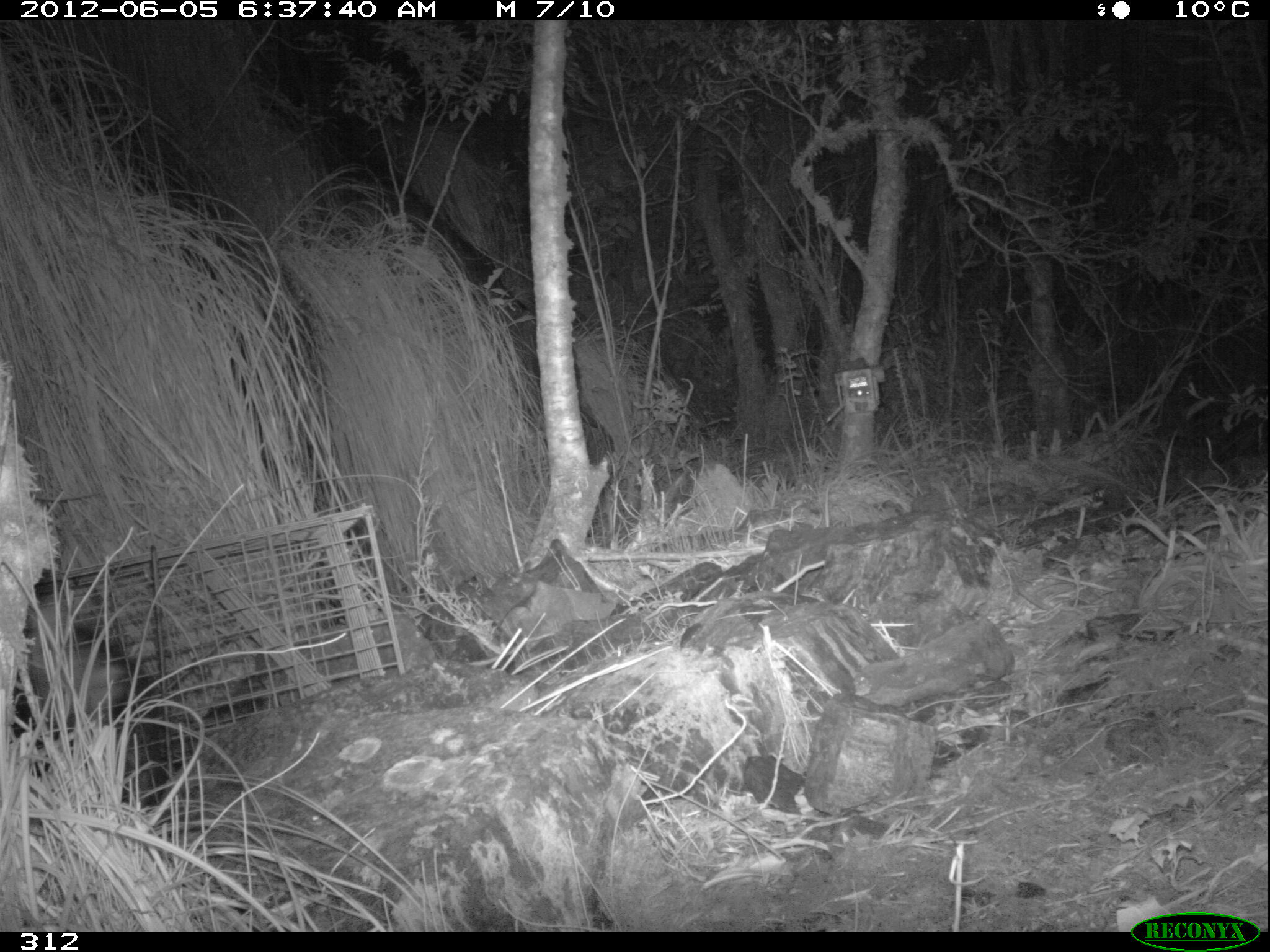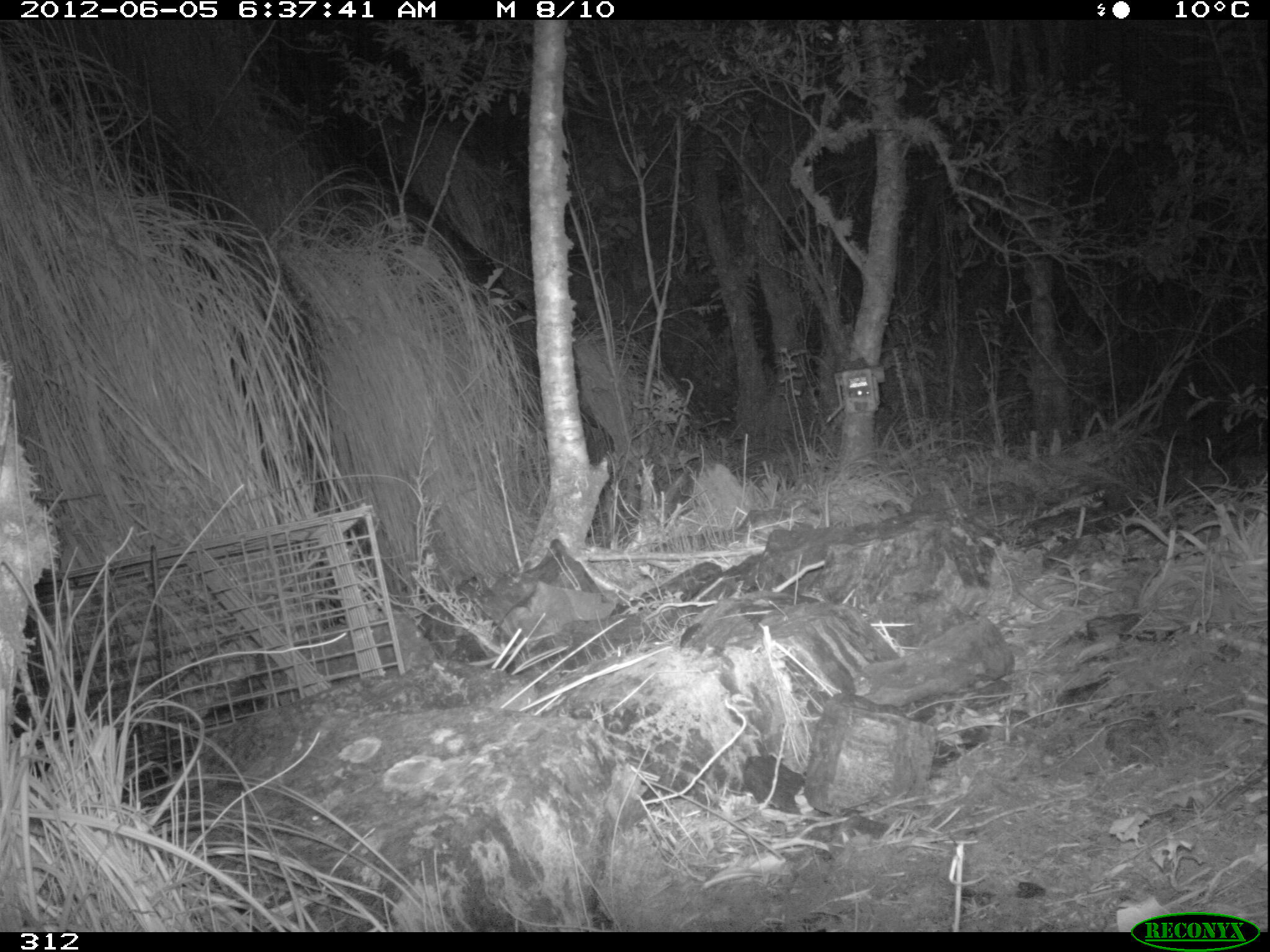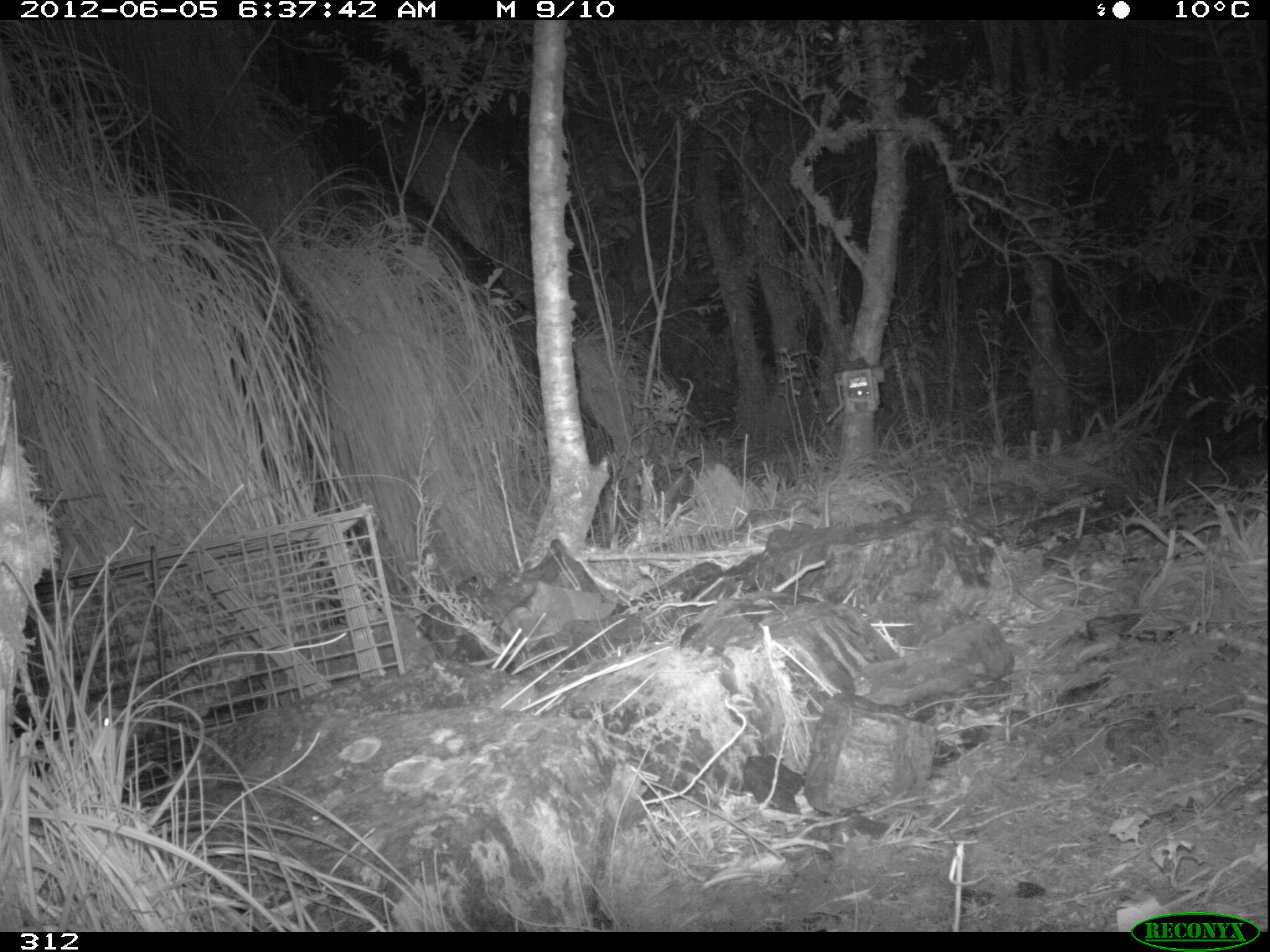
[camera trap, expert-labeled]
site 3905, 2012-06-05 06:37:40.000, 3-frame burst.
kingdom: Animalia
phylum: Chordata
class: Mammalia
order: Didelphimorphia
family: Didelphidae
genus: Didelphis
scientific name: Didelphis pernigra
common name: andean white-eared opossum